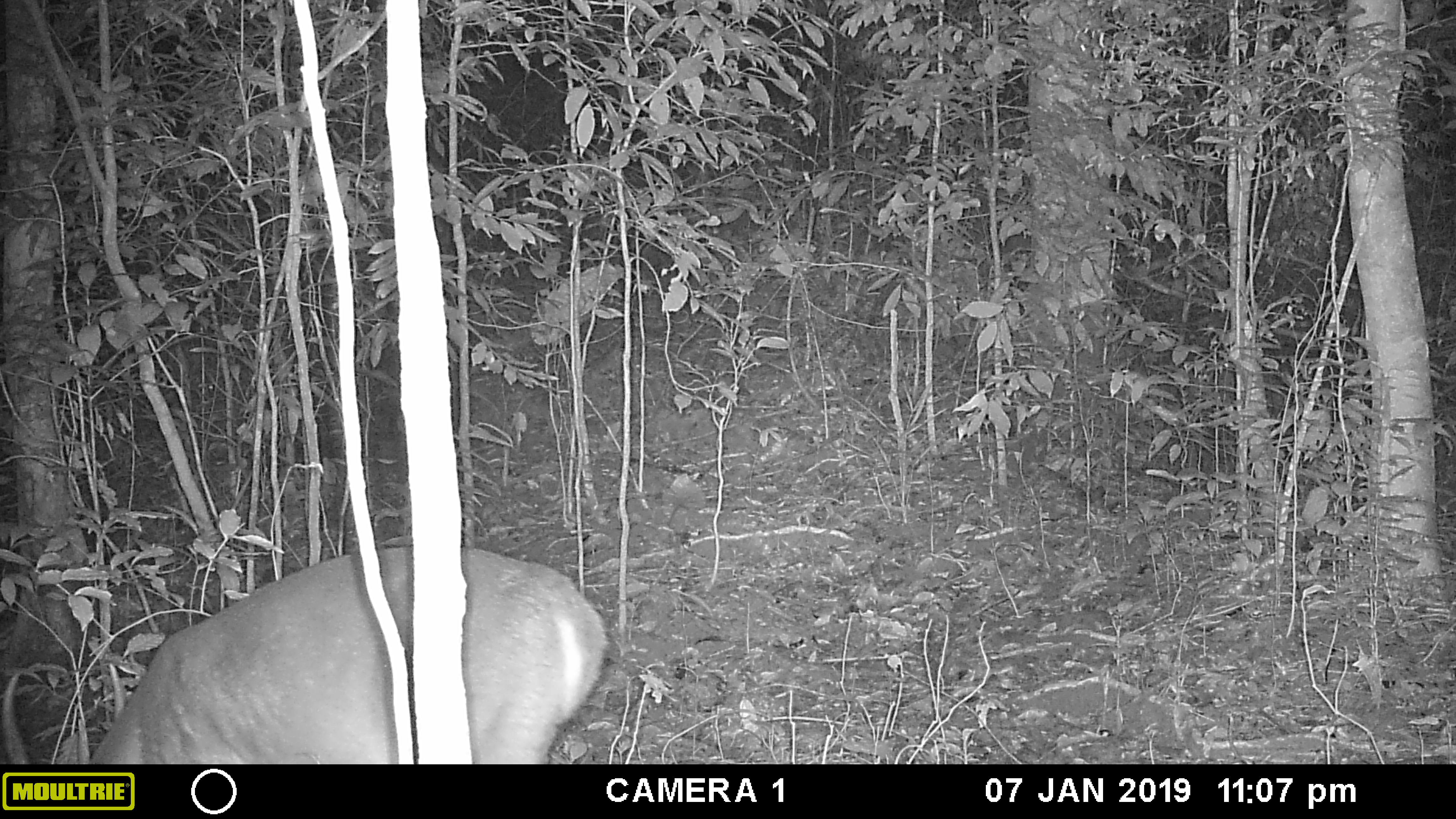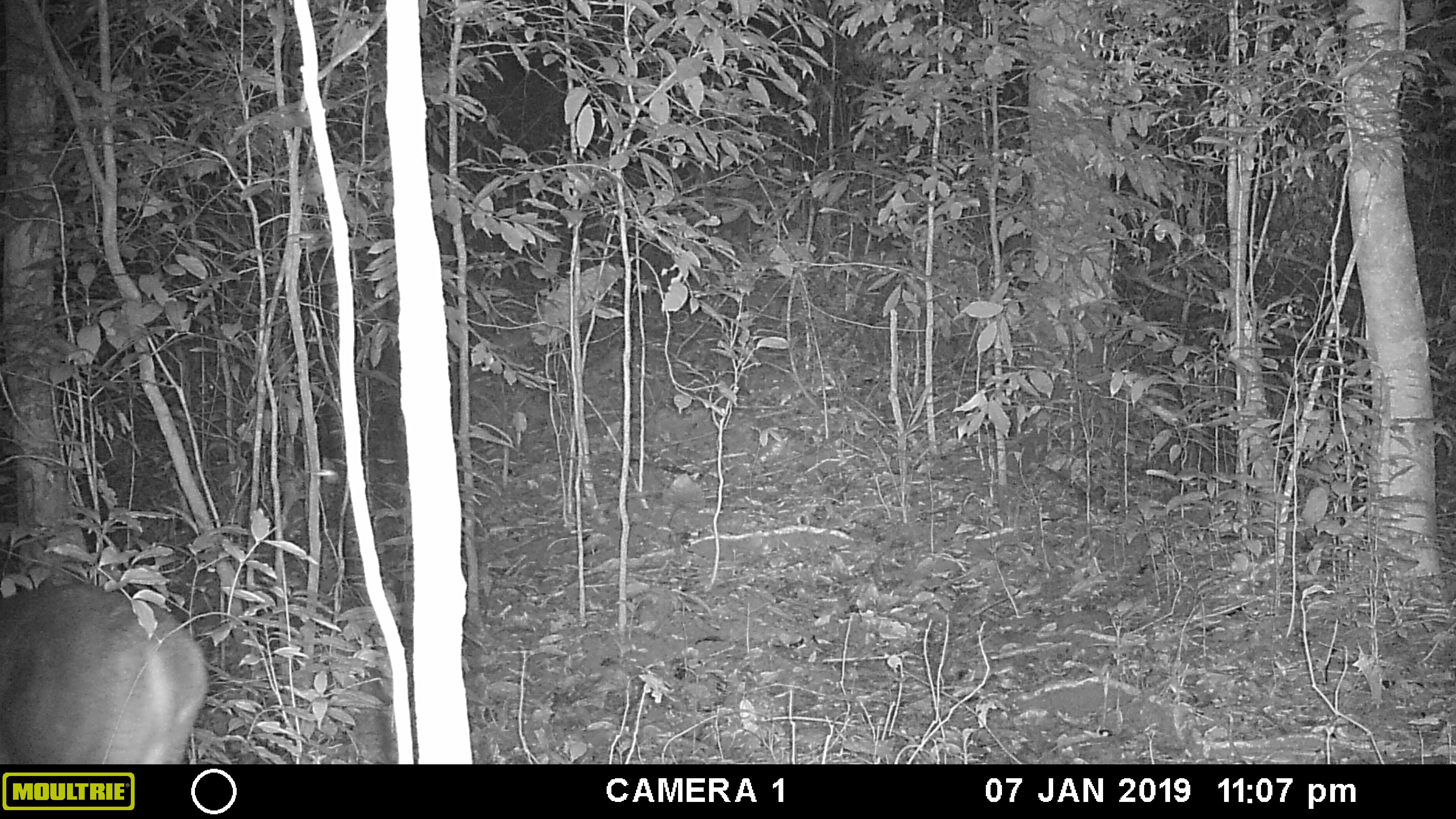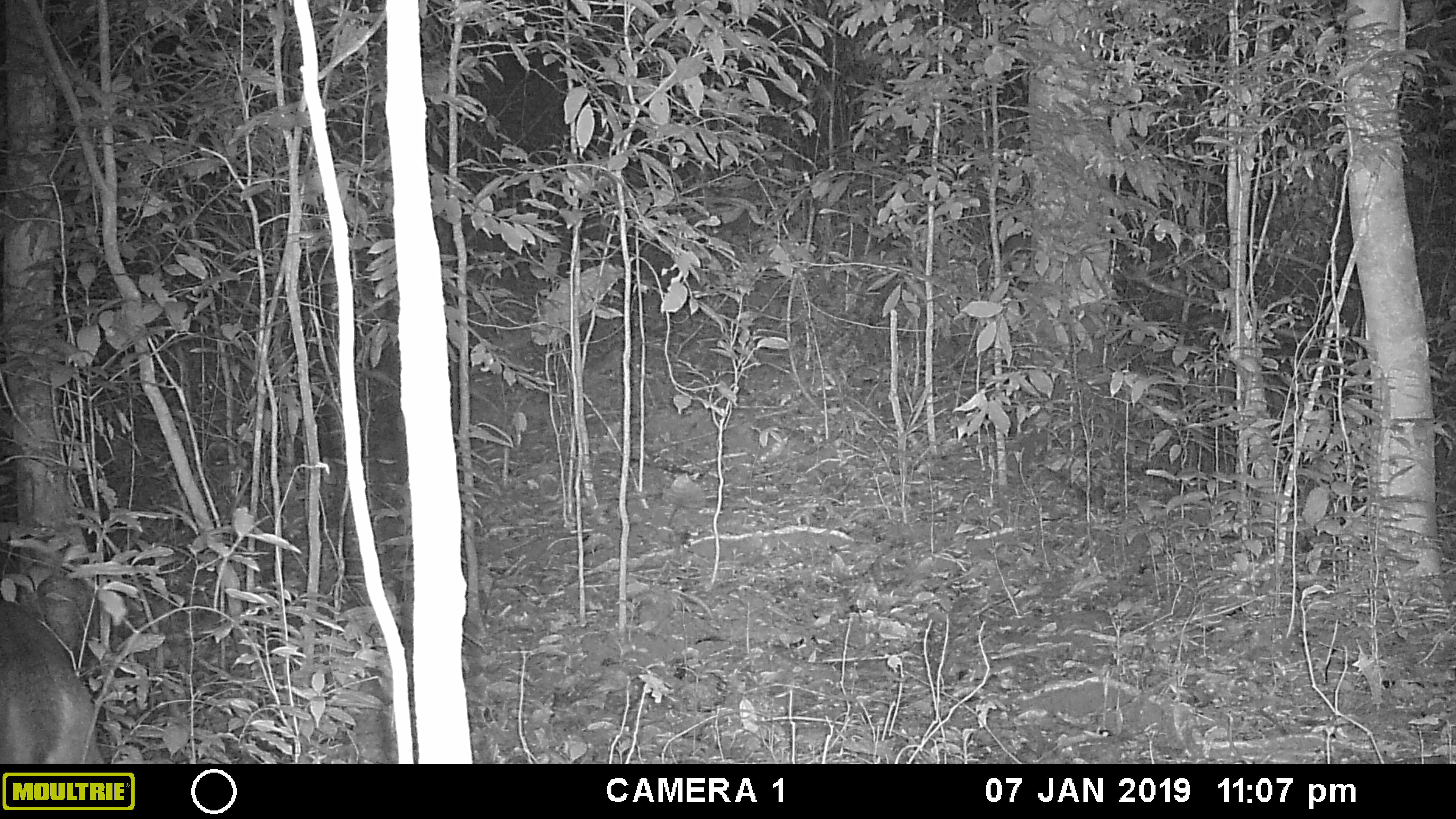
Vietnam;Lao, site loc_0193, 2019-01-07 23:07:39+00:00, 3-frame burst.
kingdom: Animalia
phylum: Chordata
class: Mammalia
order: Artiodactyla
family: Cervidae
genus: Muntiacus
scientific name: Muntiacus vuquangensis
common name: large-antlered muntjac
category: large antlered muntjac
Large antlered muntjac (large-antlered muntjac) (Muntiacus vuquangensis). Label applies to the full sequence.